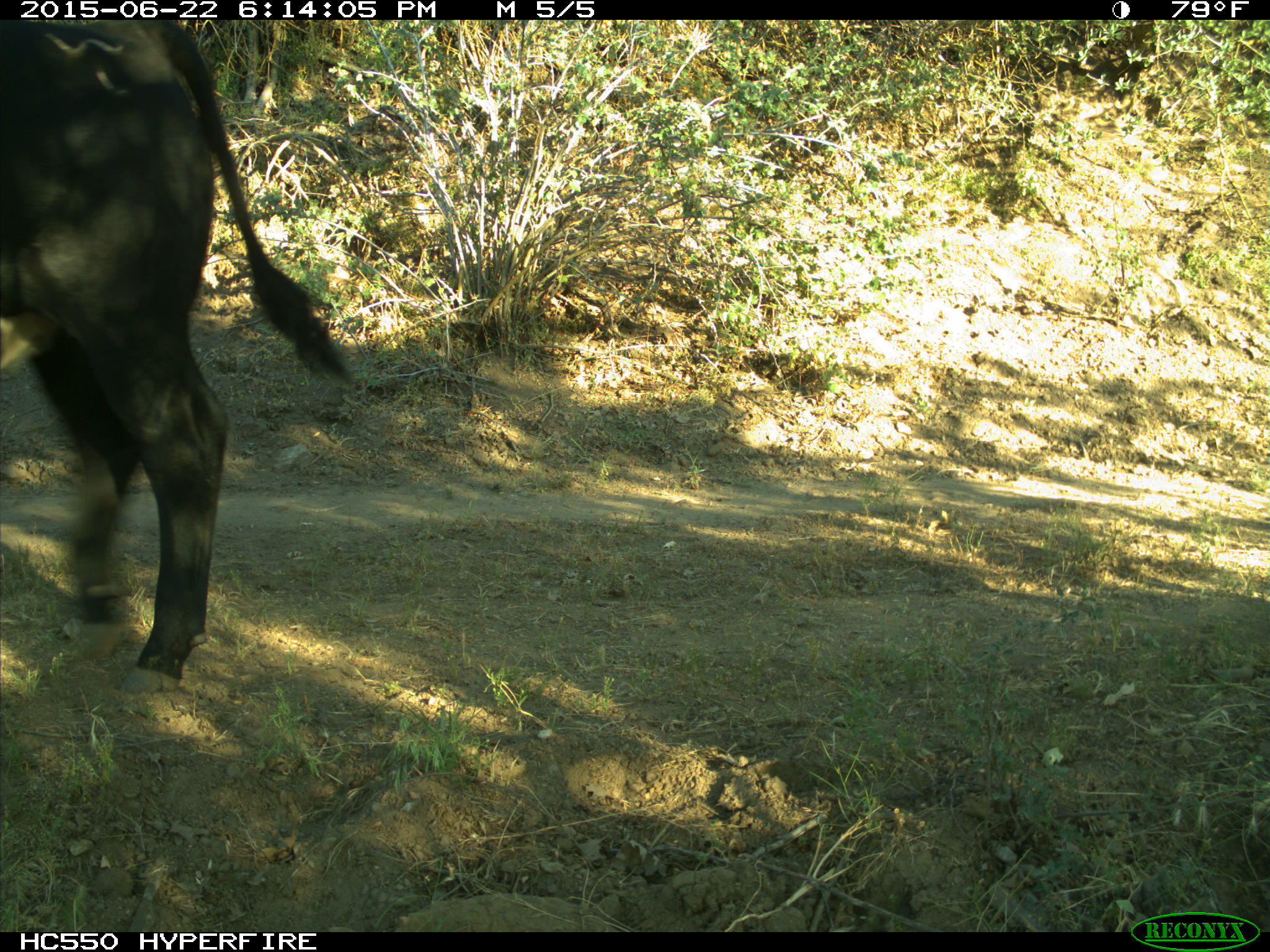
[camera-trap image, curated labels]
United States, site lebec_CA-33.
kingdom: Animalia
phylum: Chordata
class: Mammalia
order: Artiodactyla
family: Bovidae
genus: Bos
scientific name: Bos taurus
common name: domestic cow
Bos taurus (domestic cow).